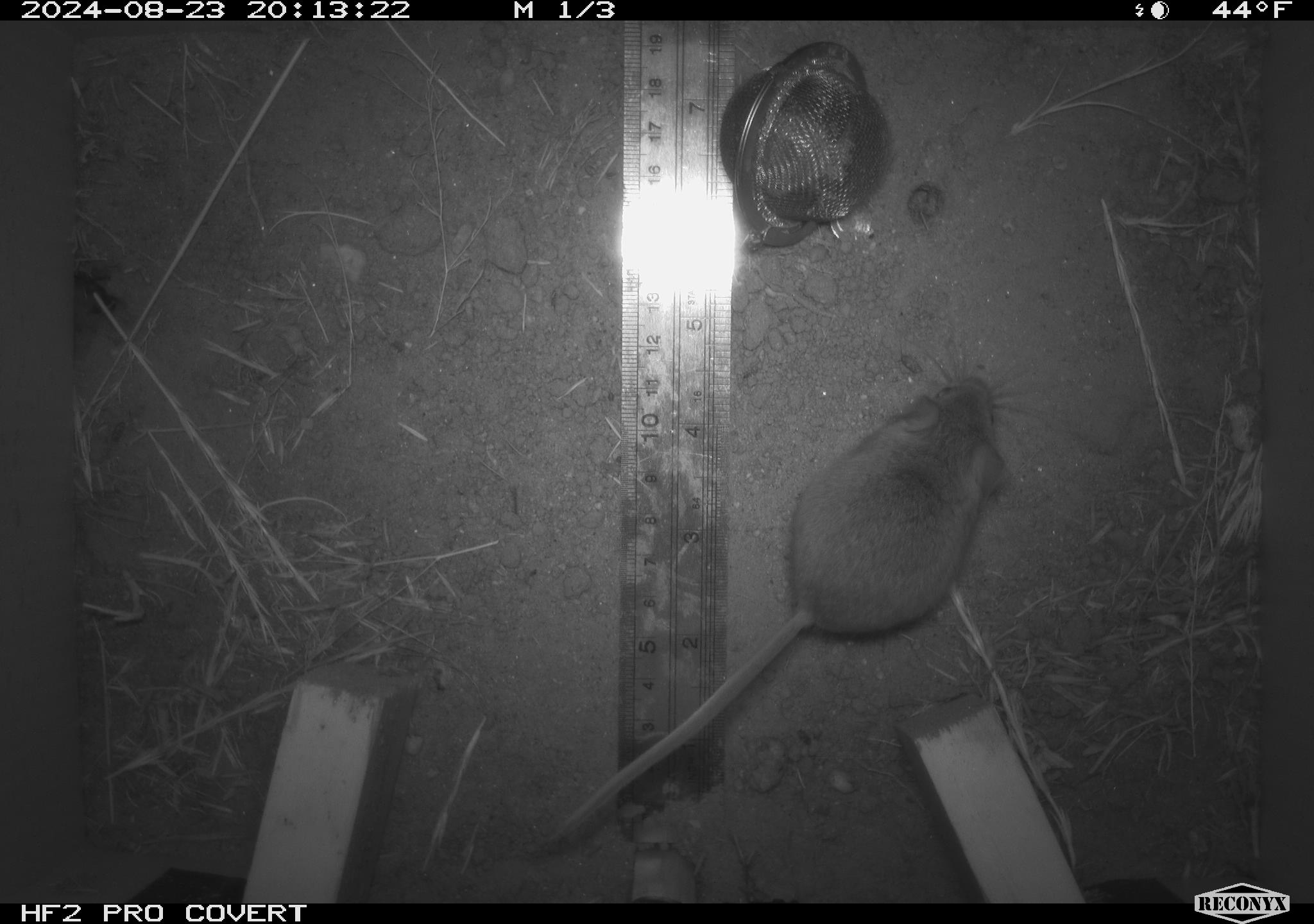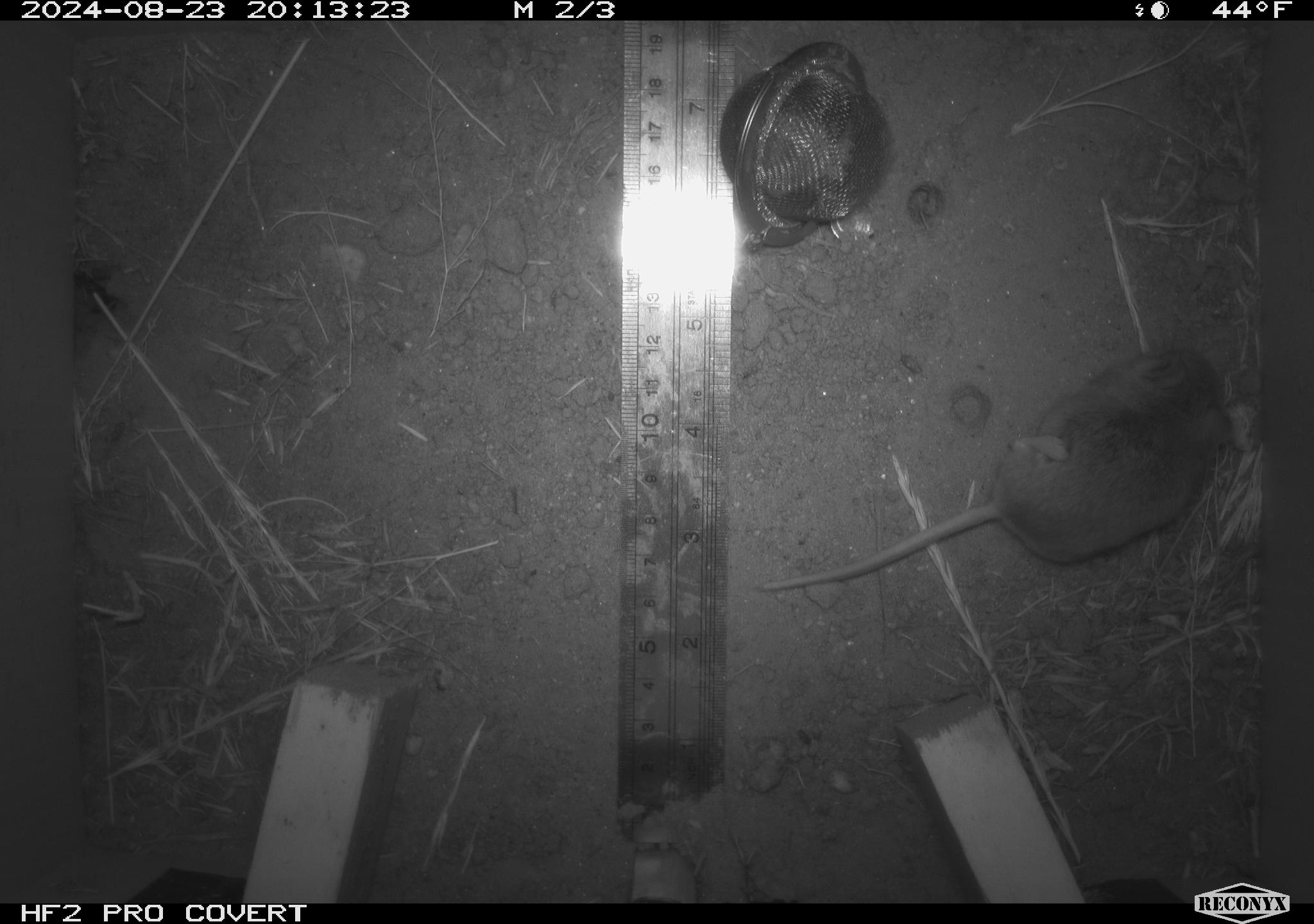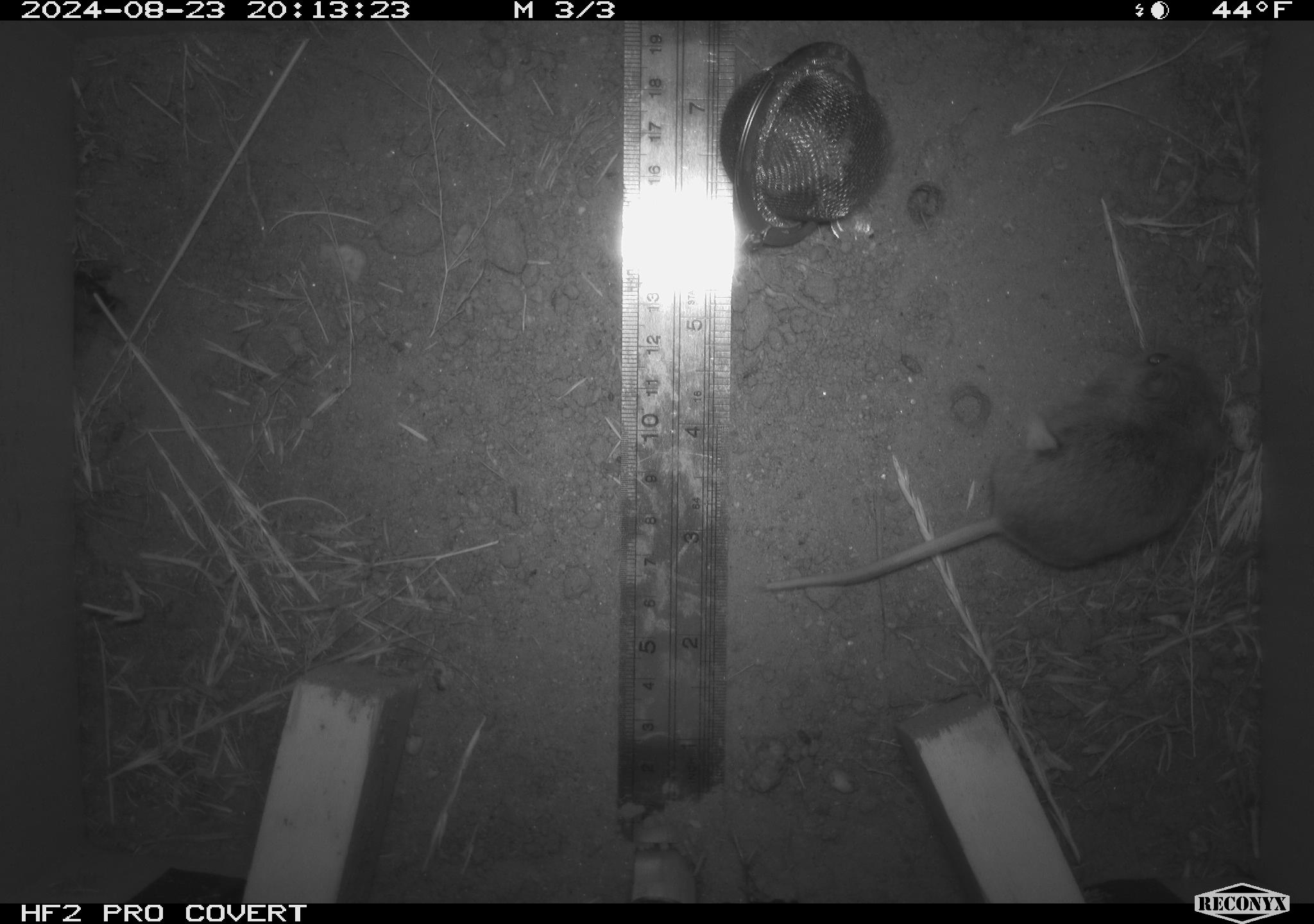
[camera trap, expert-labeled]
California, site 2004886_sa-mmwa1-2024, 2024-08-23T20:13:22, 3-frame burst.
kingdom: Animalia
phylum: Chordata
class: Mammalia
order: Rodentia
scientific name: Rodentia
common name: mouse species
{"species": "mouse species (Rodentia)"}